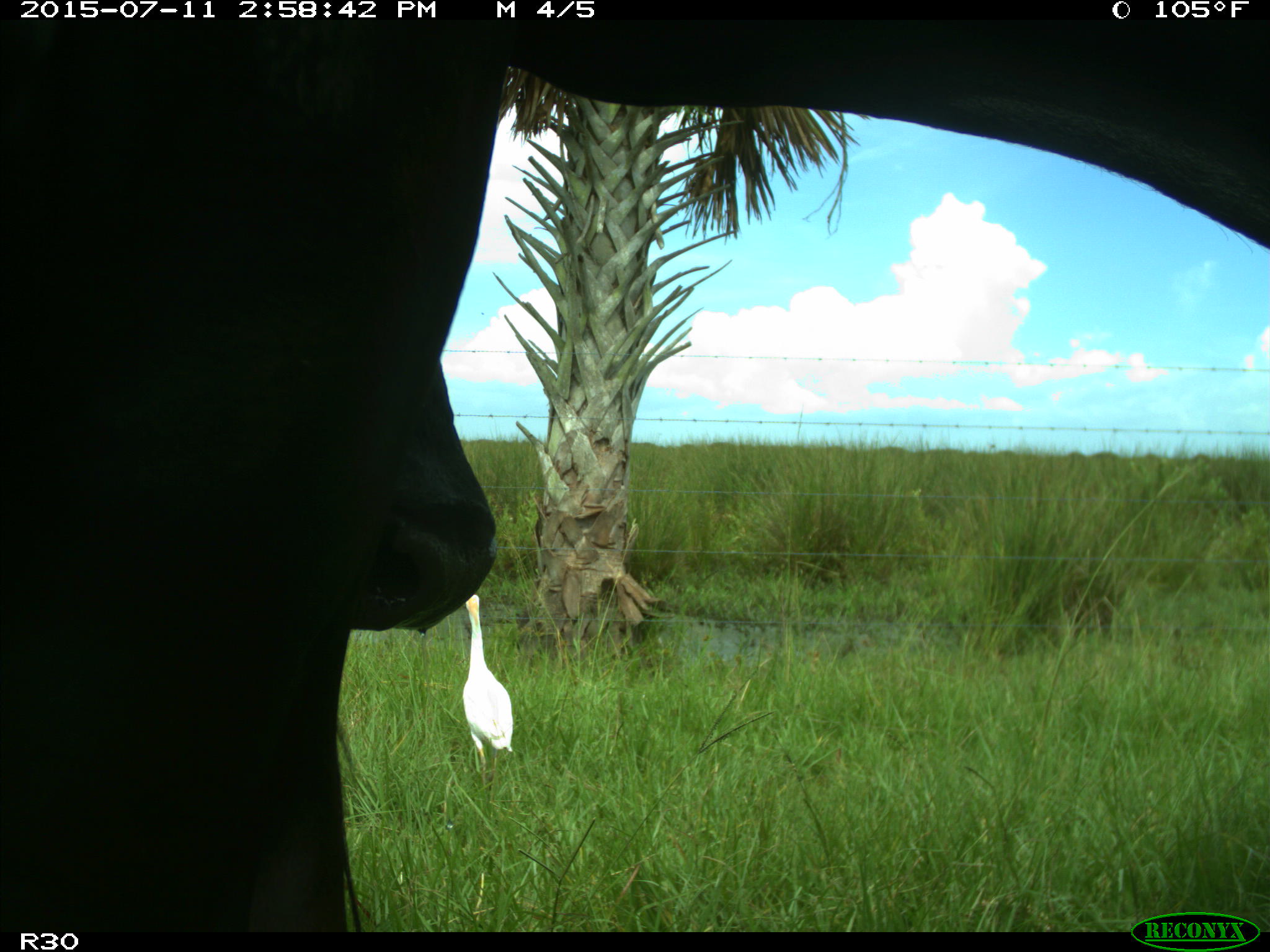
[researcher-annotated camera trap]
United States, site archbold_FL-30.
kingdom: Animalia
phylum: Chordata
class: Mammalia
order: Artiodactyla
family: Bovidae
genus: Bos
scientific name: Bos taurus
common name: domestic cow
Bos taurus (domestic cow).